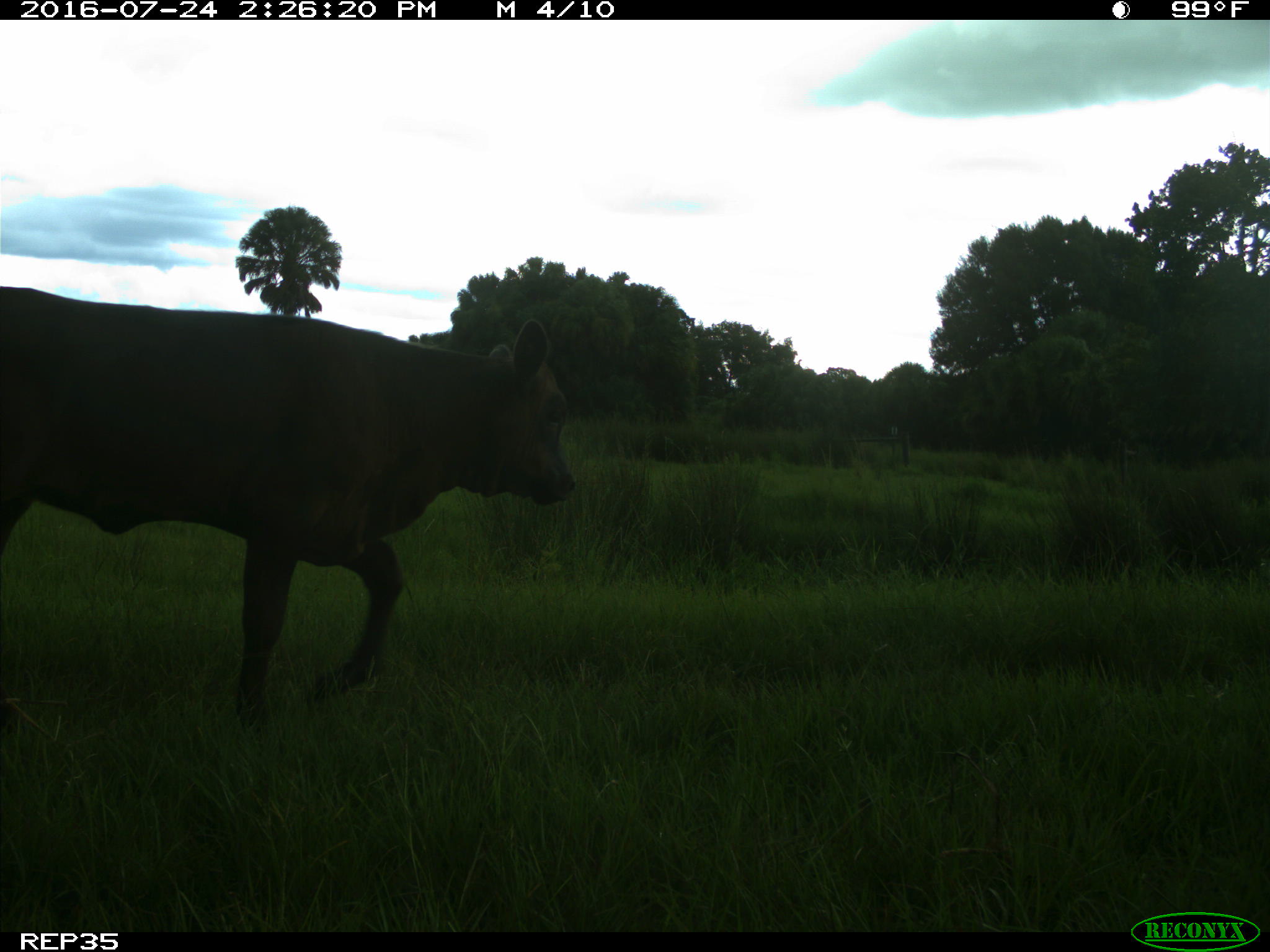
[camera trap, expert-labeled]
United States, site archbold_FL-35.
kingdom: Animalia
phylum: Chordata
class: Mammalia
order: Artiodactyla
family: Bovidae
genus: Bos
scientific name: Bos taurus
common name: domestic cow